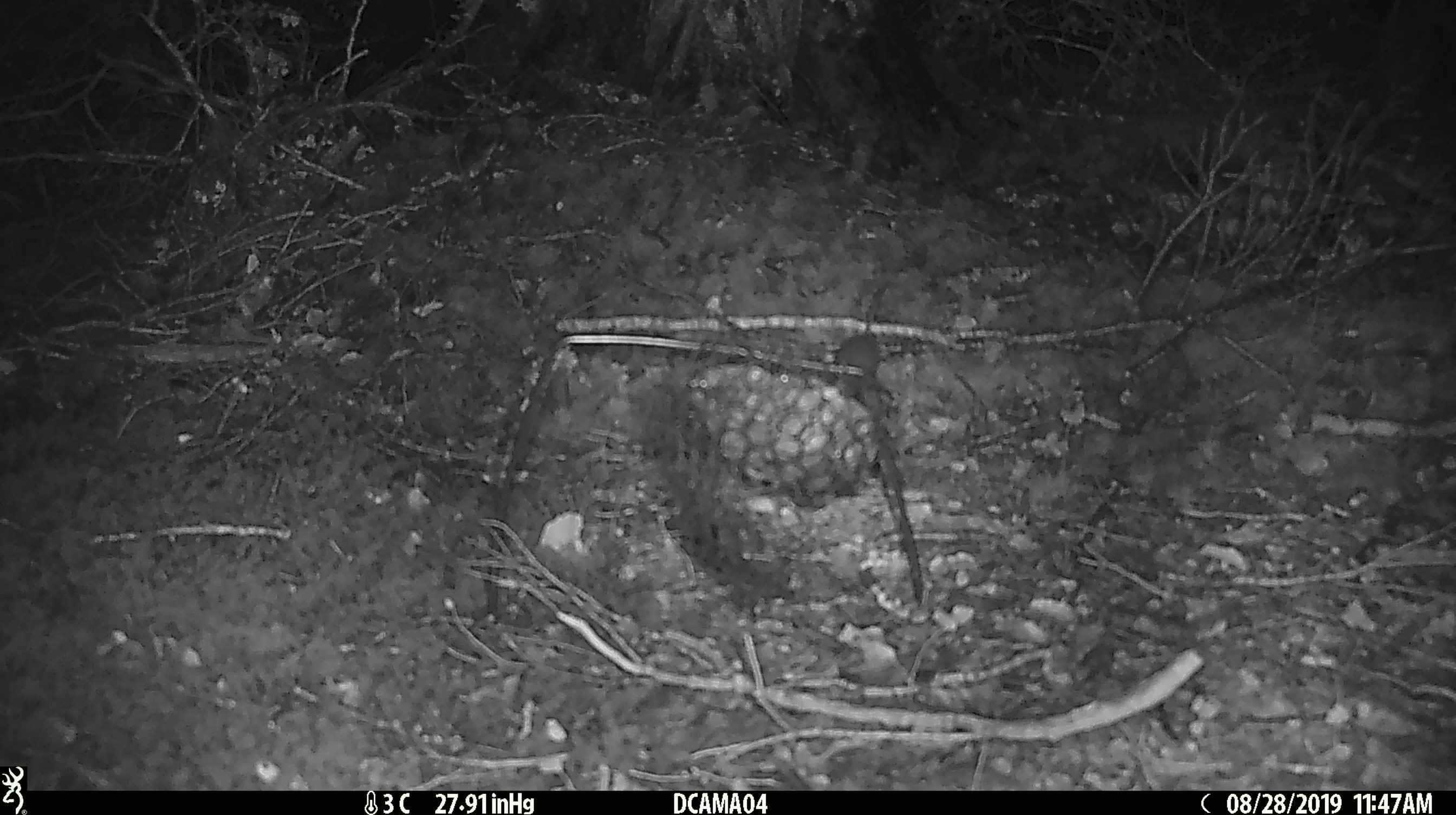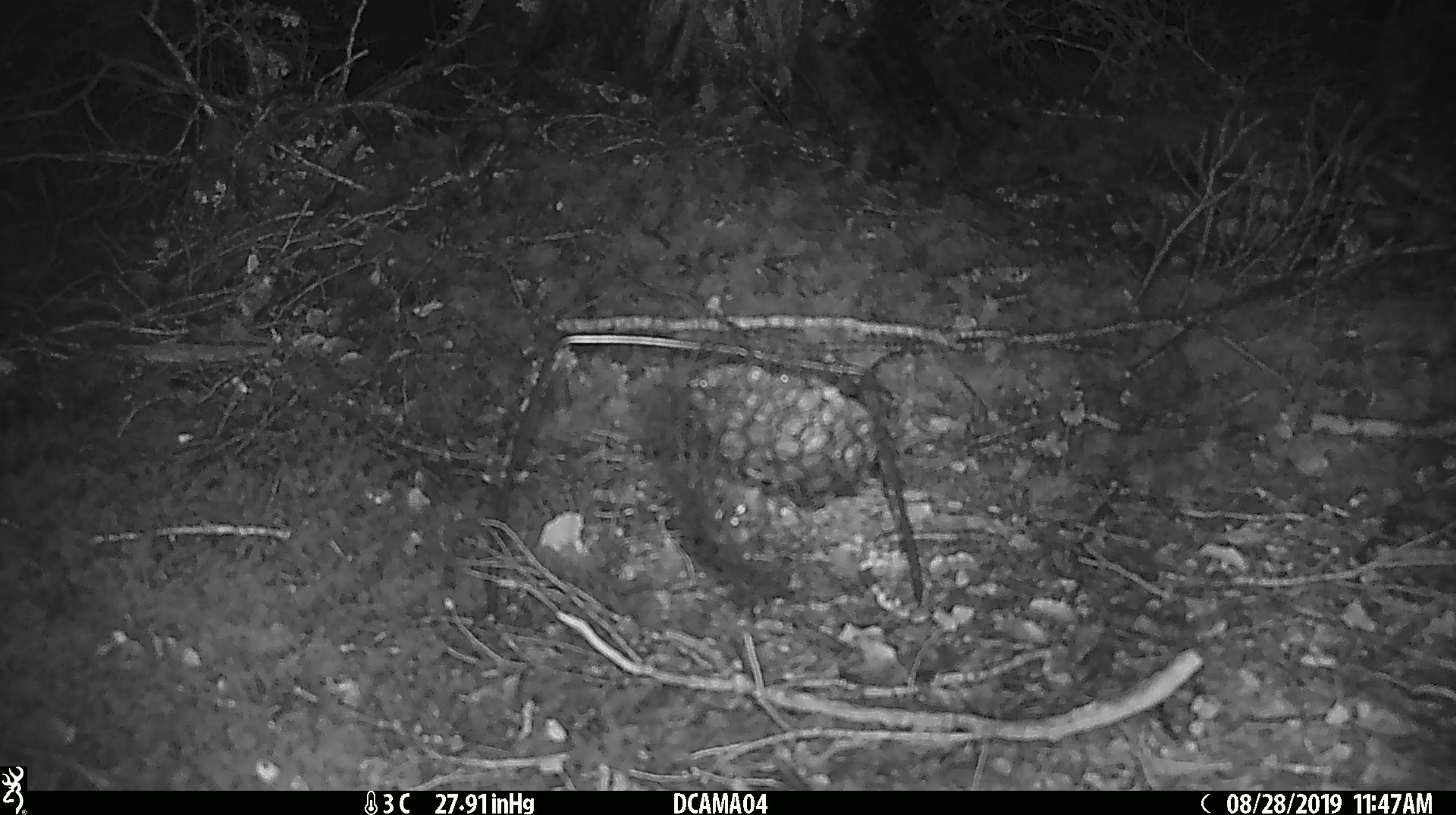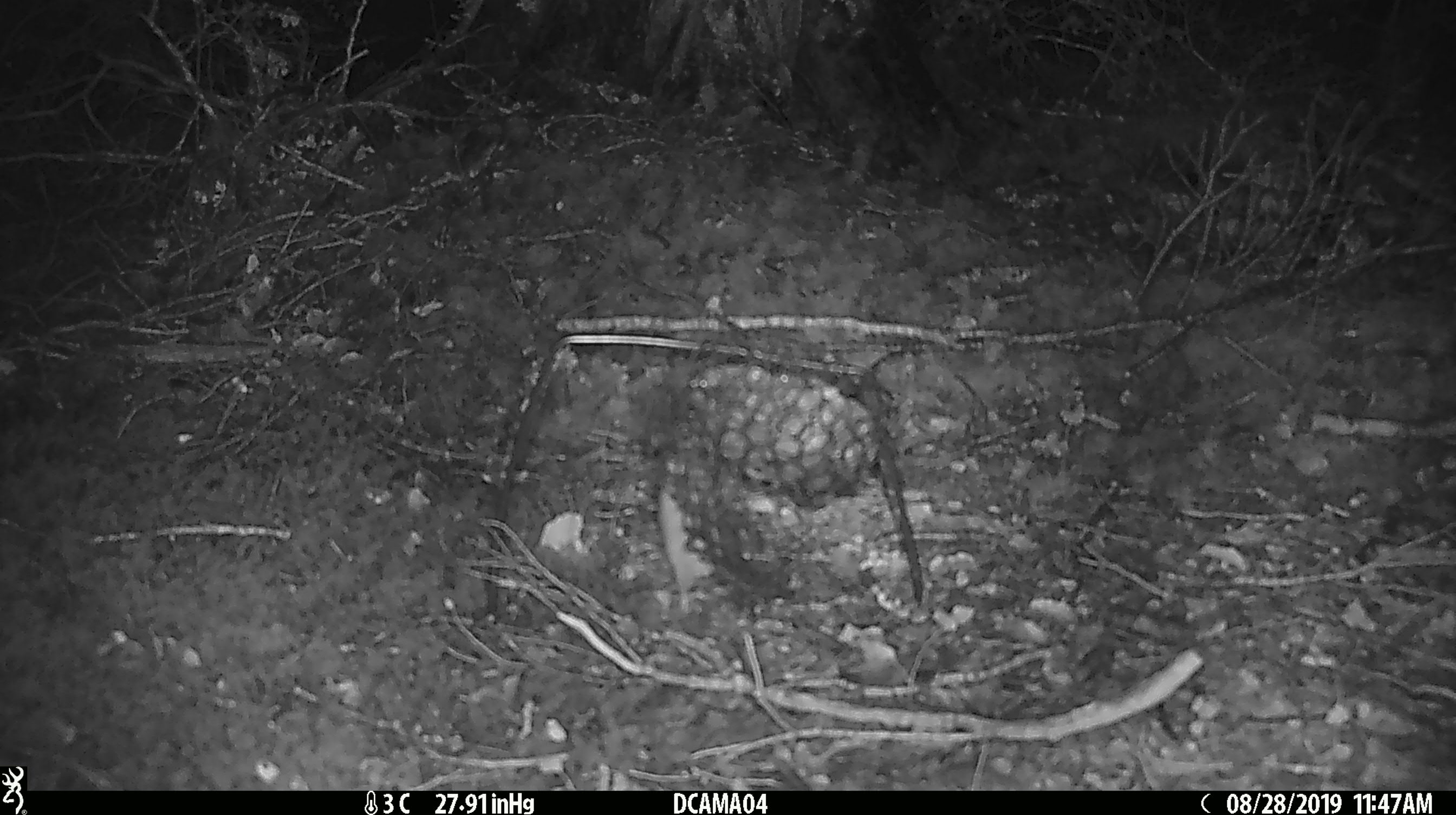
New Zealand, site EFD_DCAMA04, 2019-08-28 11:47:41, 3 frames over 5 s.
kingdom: Animalia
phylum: Chordata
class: Mammalia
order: Rodentia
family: Muridae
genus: Mus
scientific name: Mus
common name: mouse